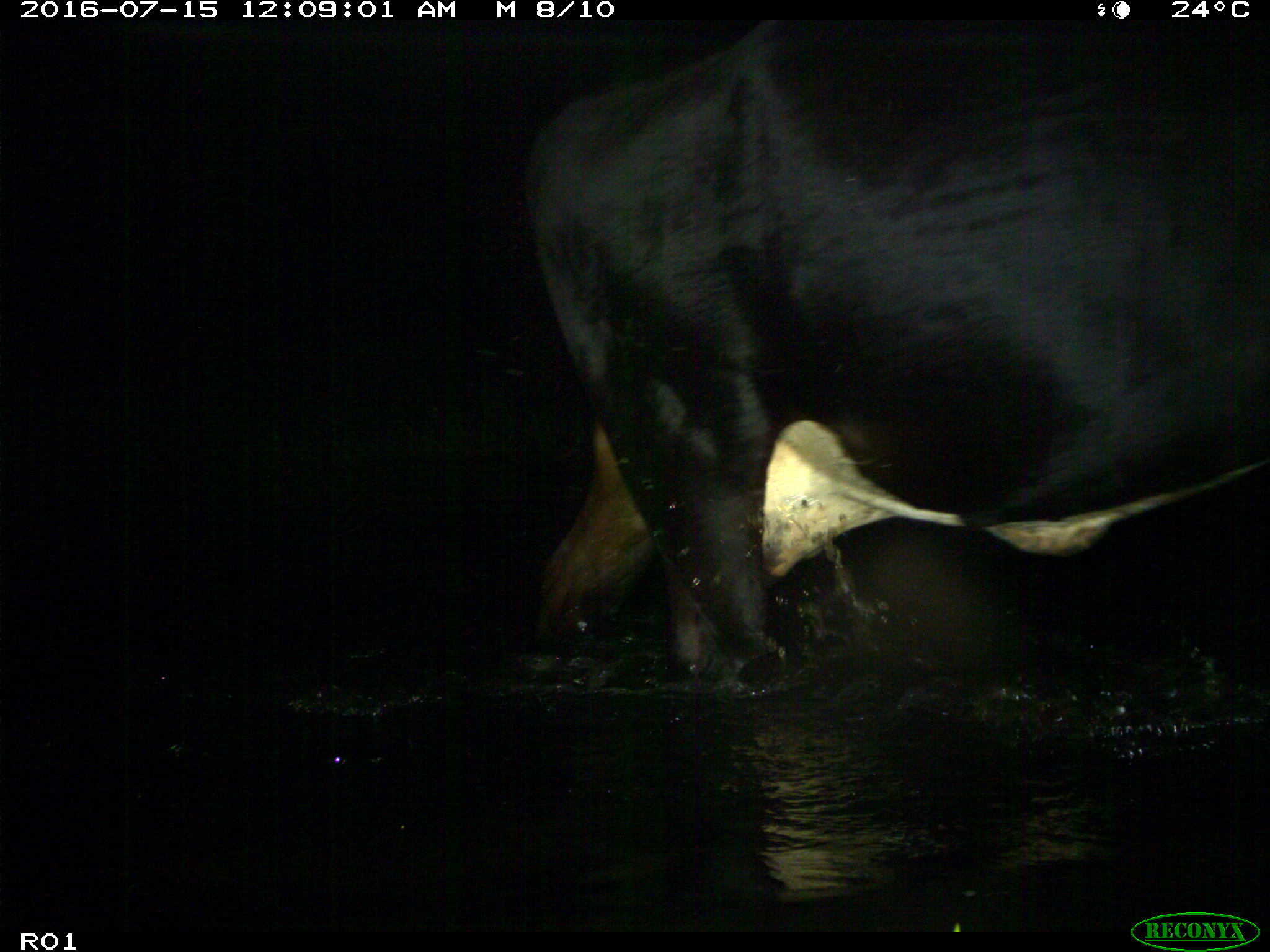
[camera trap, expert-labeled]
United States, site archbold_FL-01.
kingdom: Animalia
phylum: Chordata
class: Mammalia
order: Artiodactyla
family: Bovidae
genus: Bos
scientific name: Bos taurus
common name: domestic cow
Bos taurus (domestic cow).